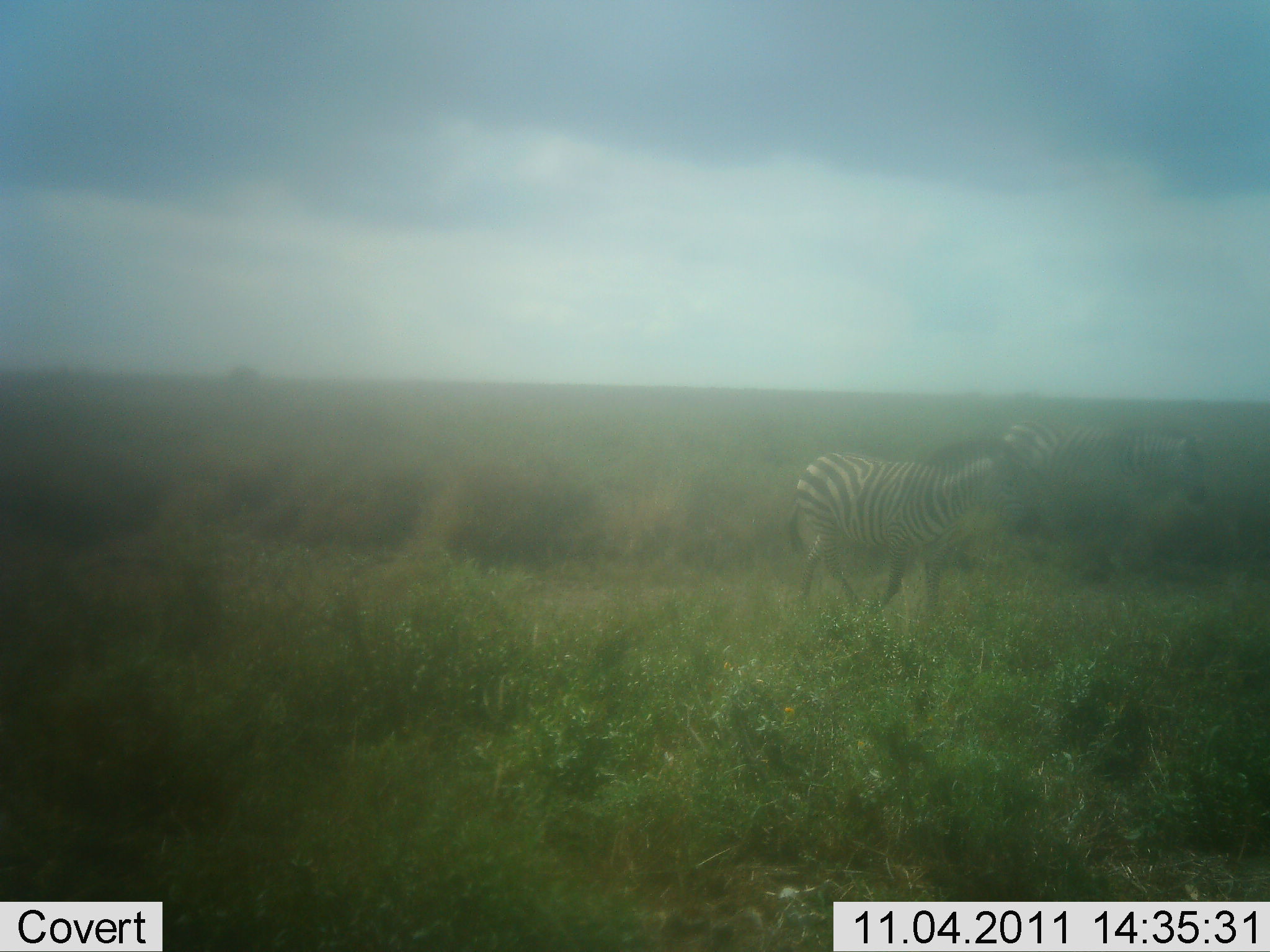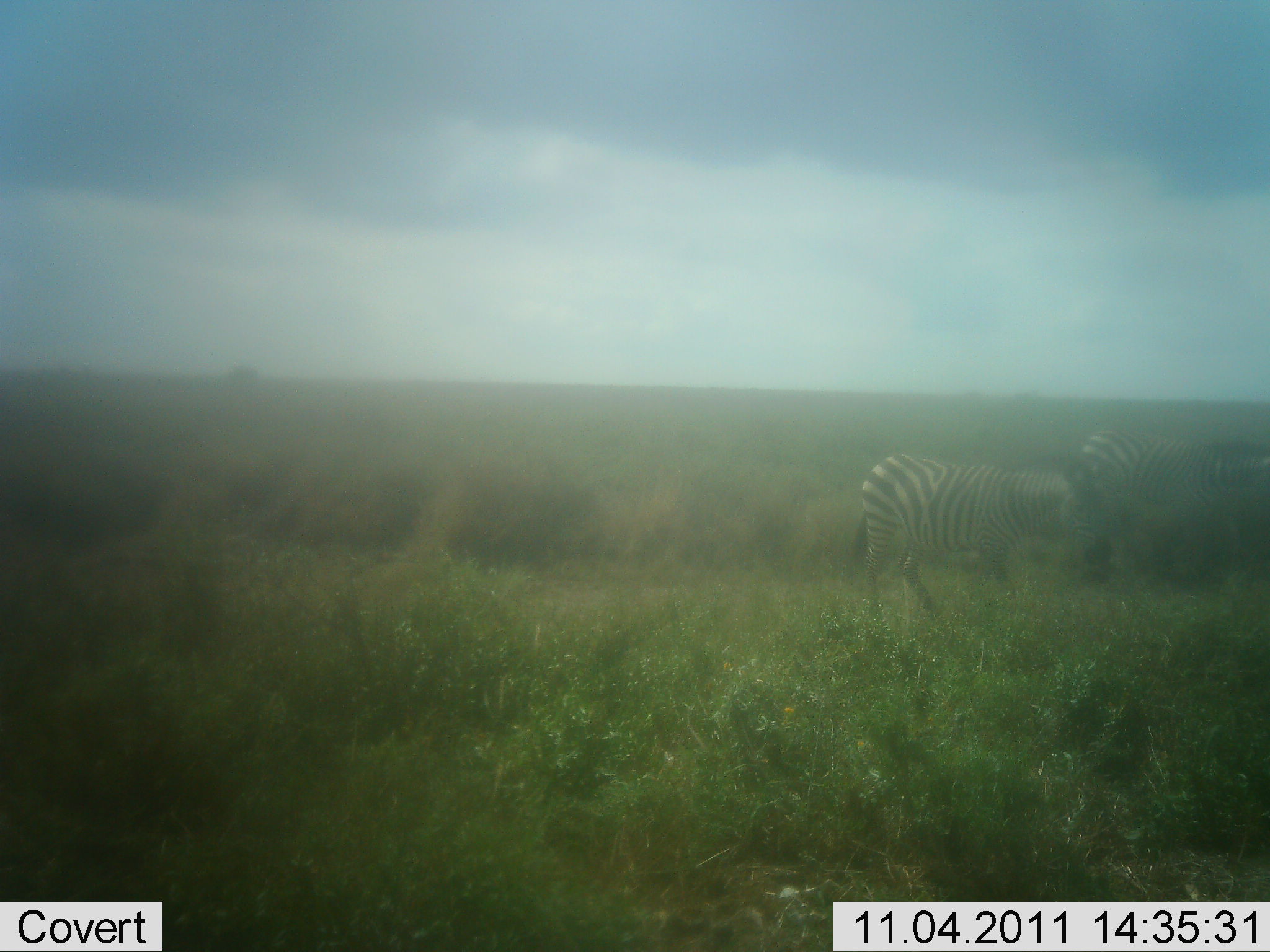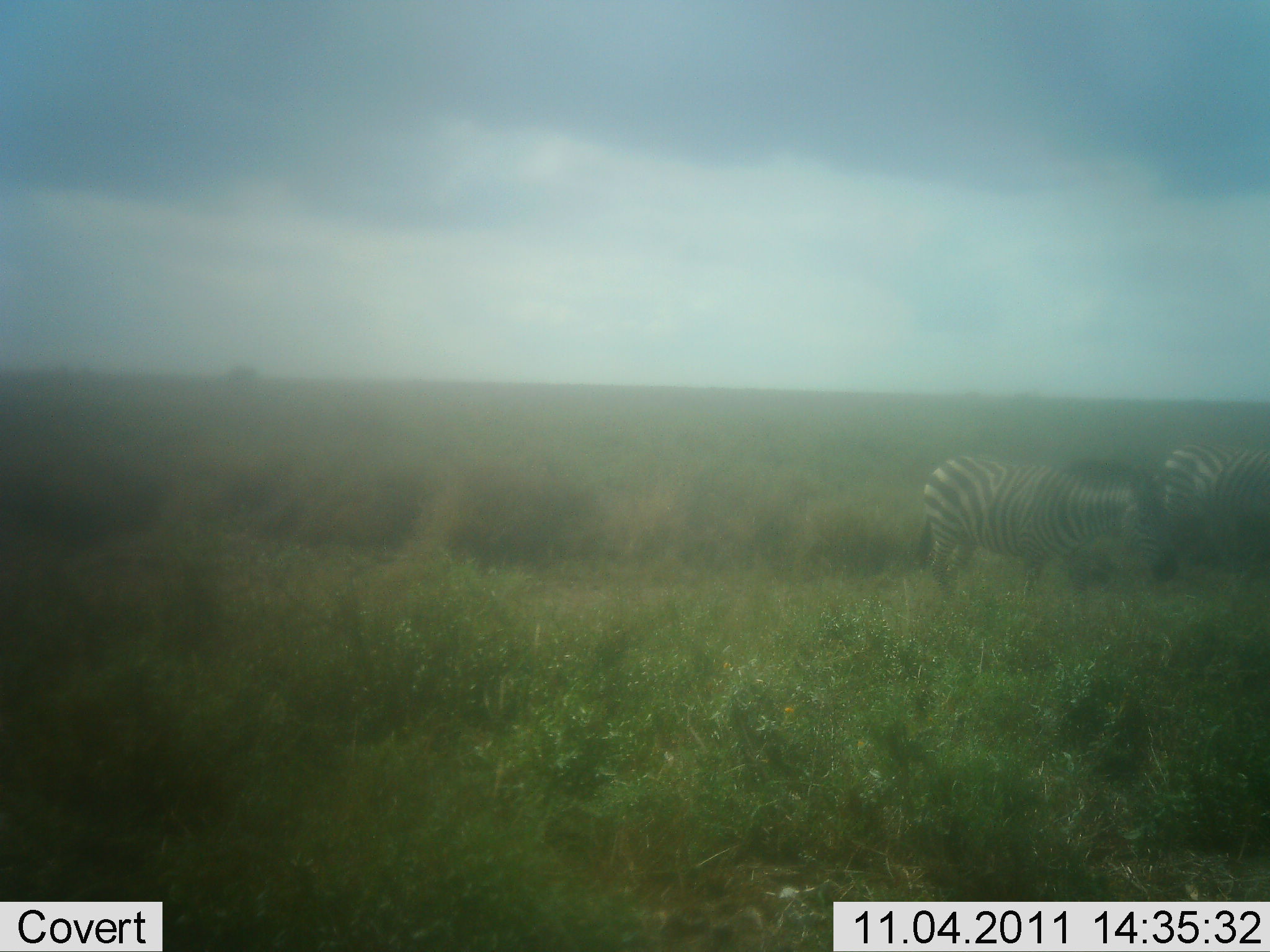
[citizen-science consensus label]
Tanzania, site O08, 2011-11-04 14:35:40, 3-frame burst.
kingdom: Animalia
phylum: Chordata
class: Mammalia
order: Perissodactyla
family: Equidae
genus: Equus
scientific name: Equus quagga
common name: plains zebra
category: zebra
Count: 2.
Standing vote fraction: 18%.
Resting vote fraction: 0%.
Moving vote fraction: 91%.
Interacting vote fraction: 18%.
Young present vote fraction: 0%.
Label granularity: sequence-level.